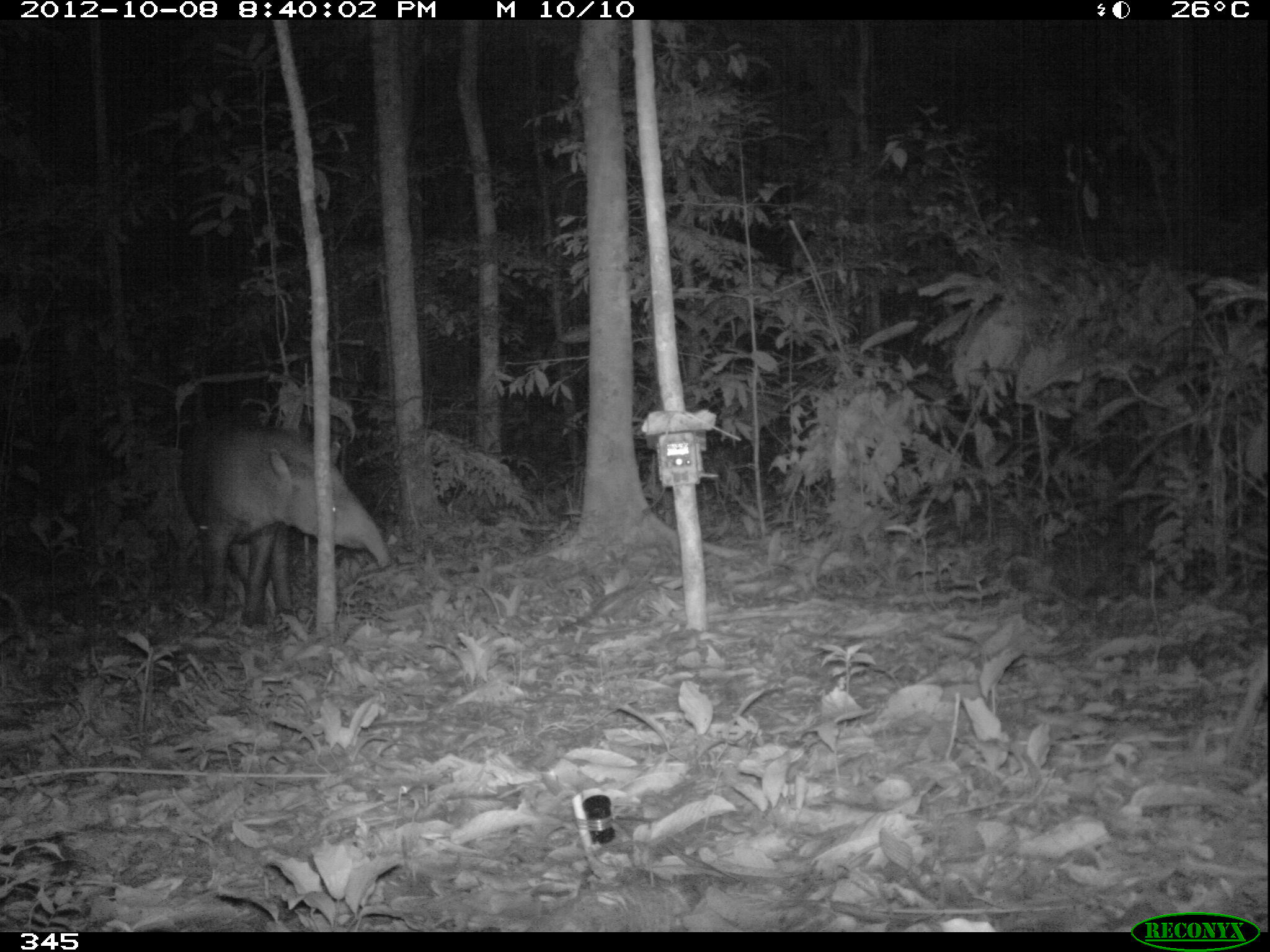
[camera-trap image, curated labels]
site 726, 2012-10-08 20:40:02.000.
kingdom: Animalia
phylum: Chordata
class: Mammalia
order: Perissodactyla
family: Tapiridae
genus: Tapirus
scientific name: Tapirus terrestris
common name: south american tapir